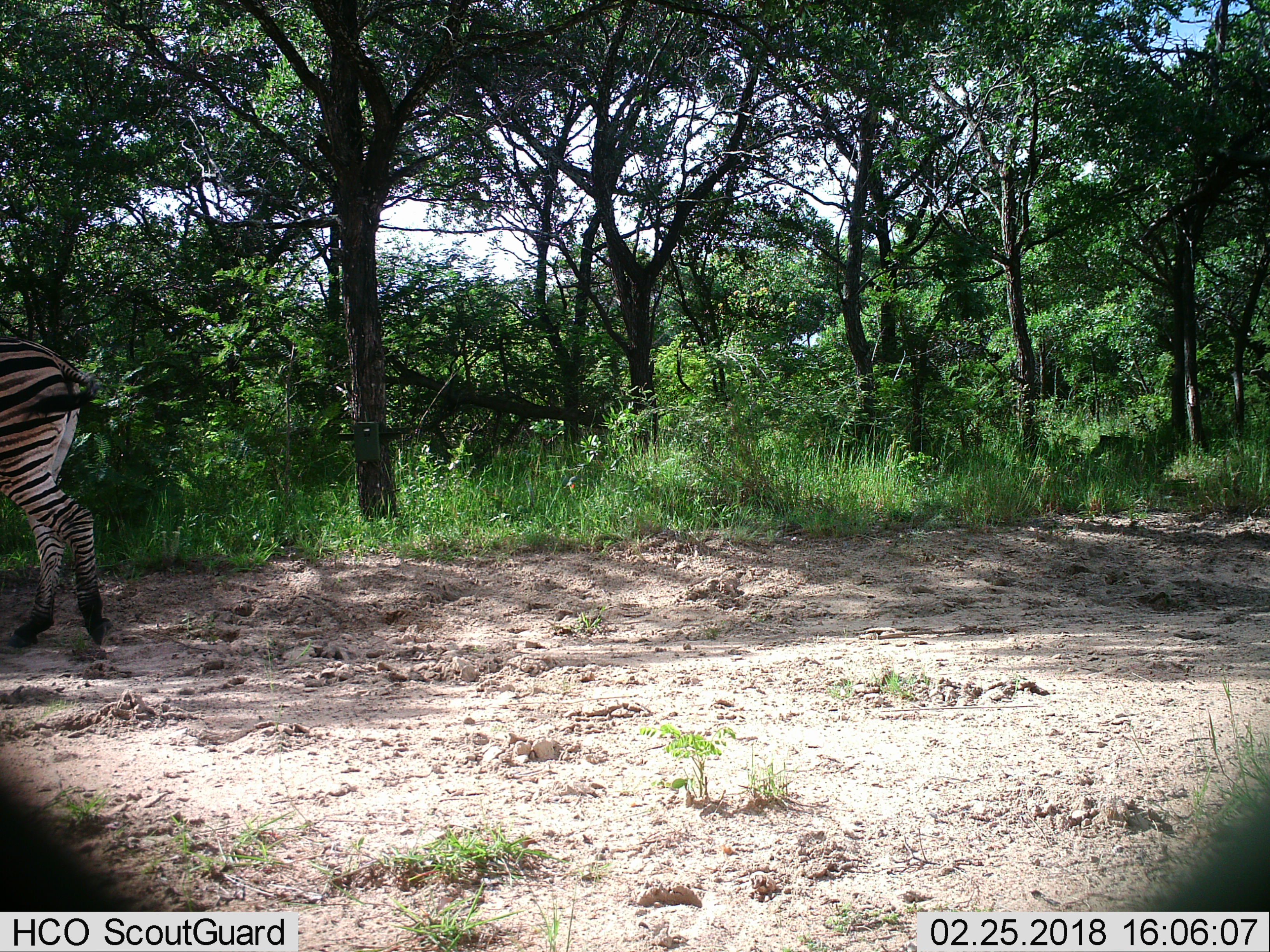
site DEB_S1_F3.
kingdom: Animalia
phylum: Chordata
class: Mammalia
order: Perissodactyla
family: Equidae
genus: Equus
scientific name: Equus quagga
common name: plains zebra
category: zebraplains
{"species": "zebraplains (plains zebra) (Equus quagga)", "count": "1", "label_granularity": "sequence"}